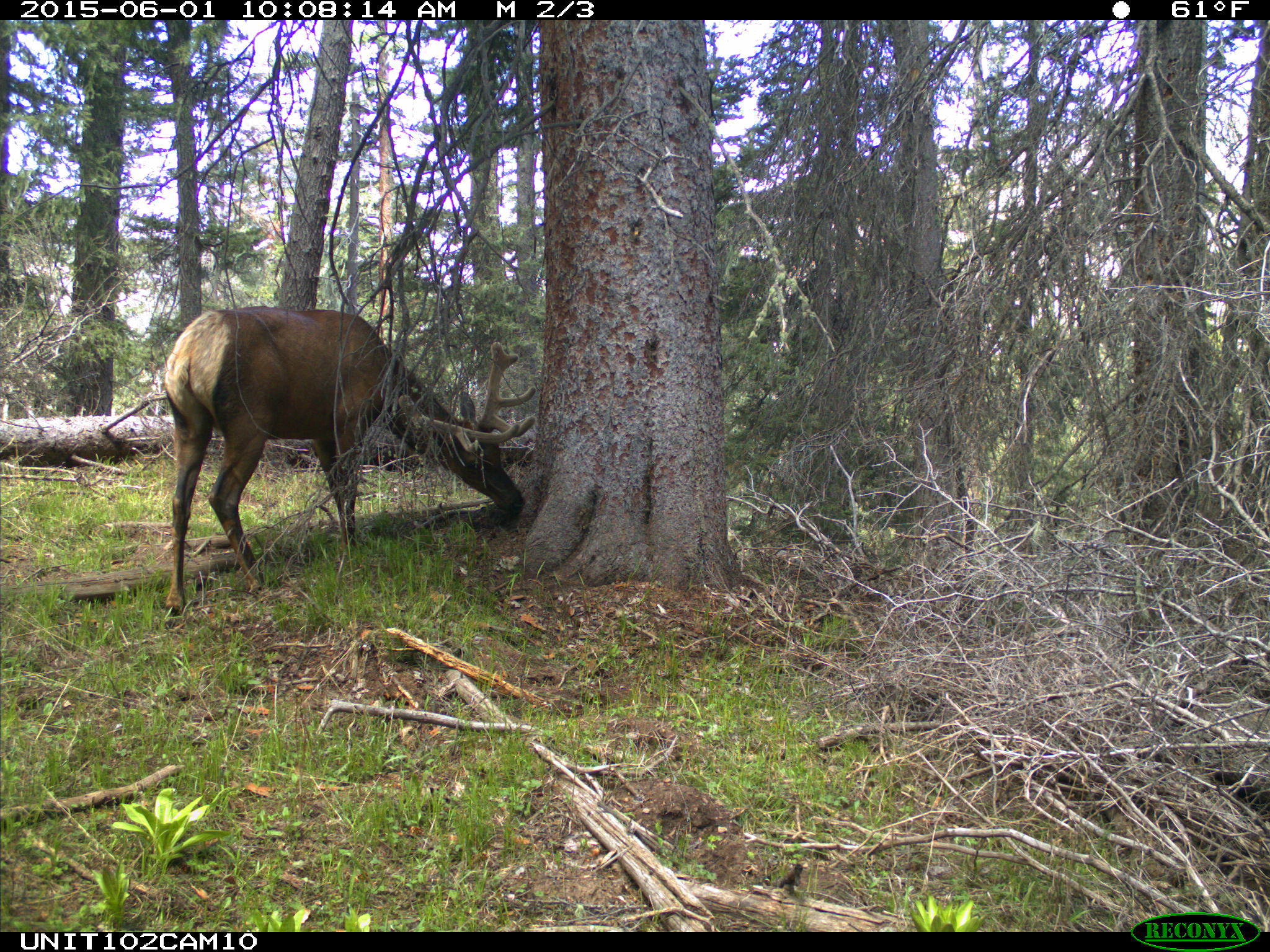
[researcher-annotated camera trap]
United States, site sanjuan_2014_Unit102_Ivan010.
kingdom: Animalia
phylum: Chordata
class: Mammalia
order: Artiodactyla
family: Cervidae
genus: Cervus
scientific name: Cervus elaphus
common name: red deer